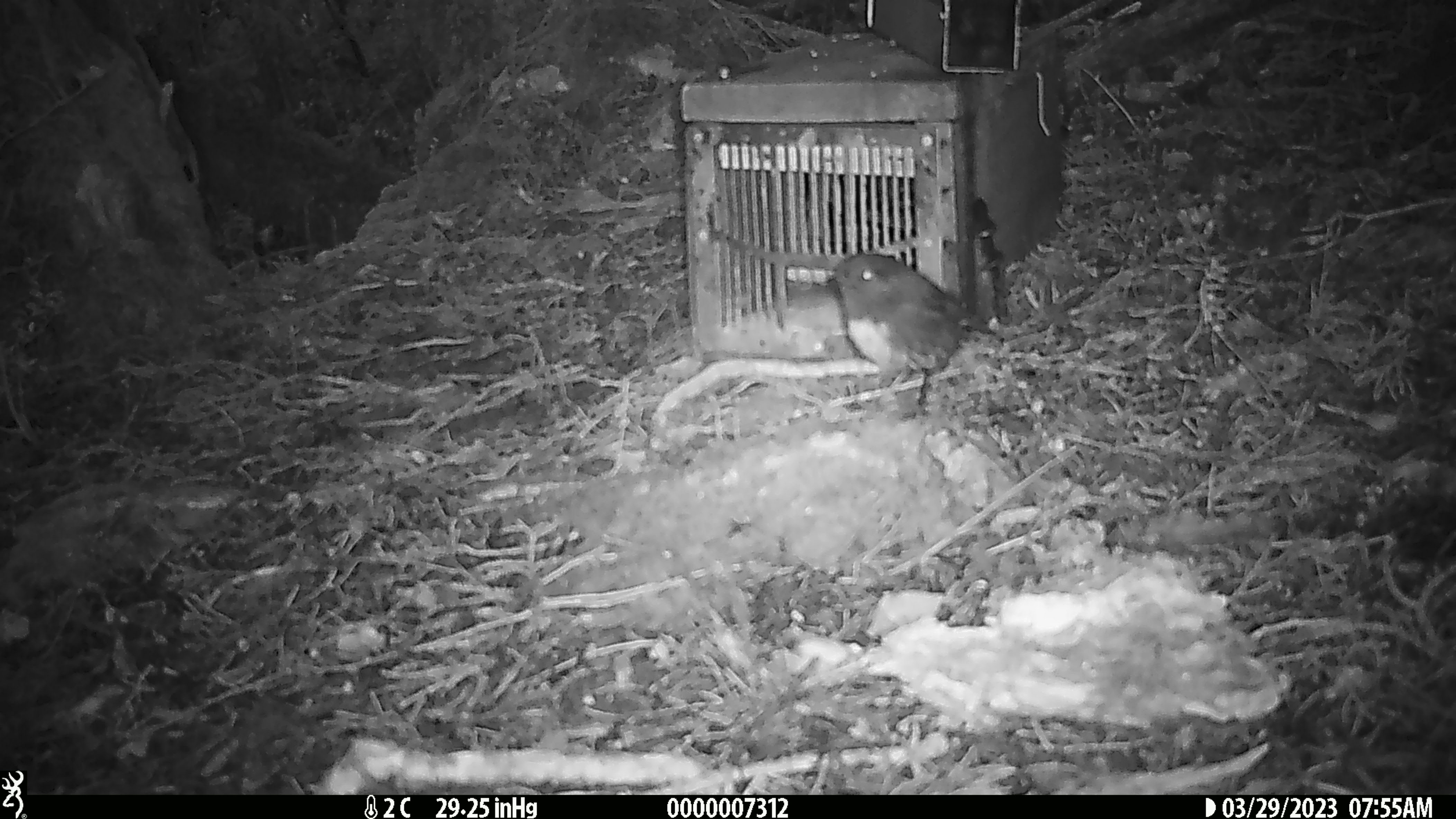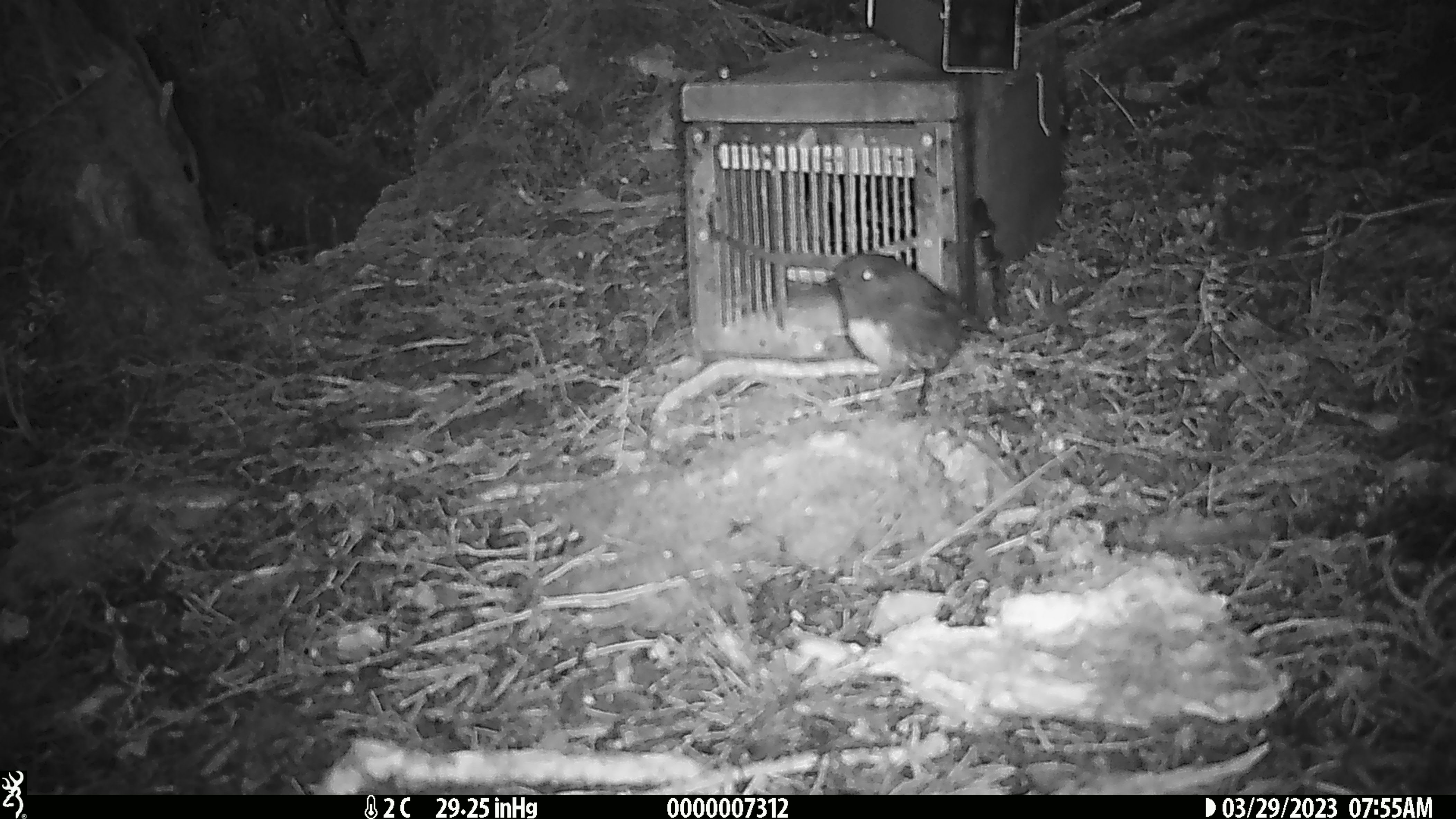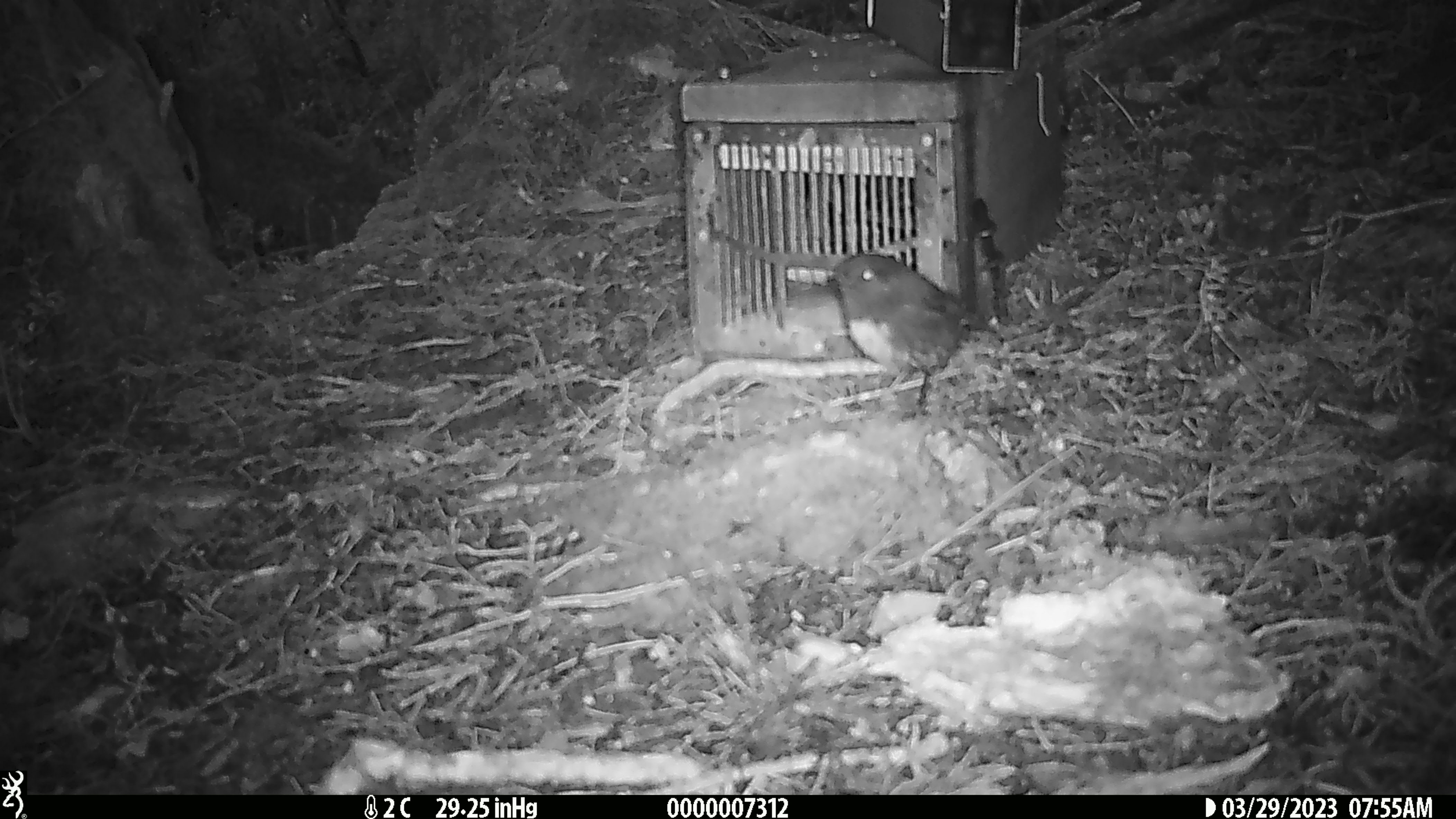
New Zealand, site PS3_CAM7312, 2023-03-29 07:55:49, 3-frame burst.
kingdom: Animalia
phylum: Chordata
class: Aves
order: Passeriformes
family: Petroicidae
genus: Petroica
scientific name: Petroica australis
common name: new zealand robin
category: robin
Robin (new zealand robin) (Petroica australis).